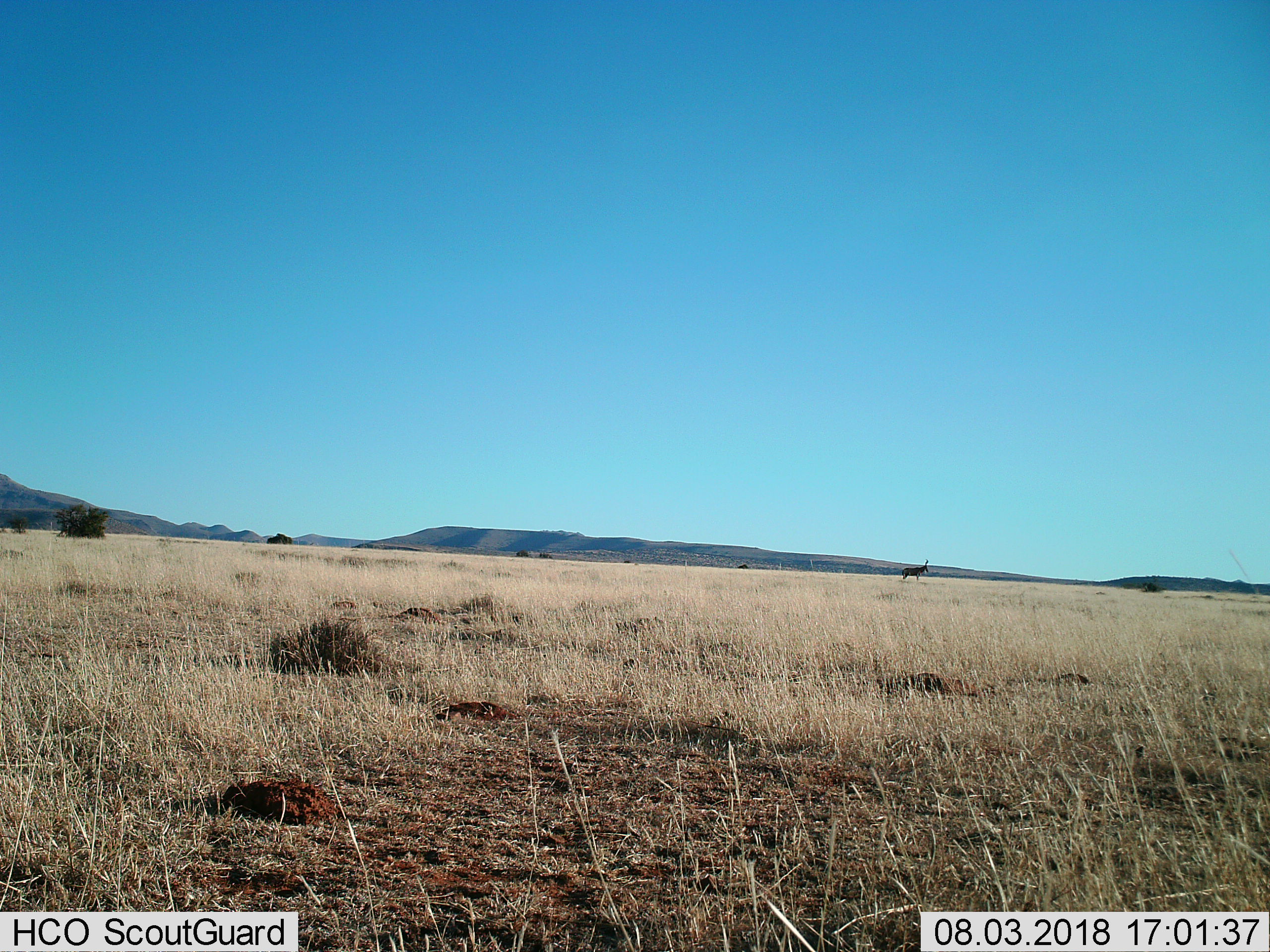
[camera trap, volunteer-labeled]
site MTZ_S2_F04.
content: unidentified animal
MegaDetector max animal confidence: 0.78